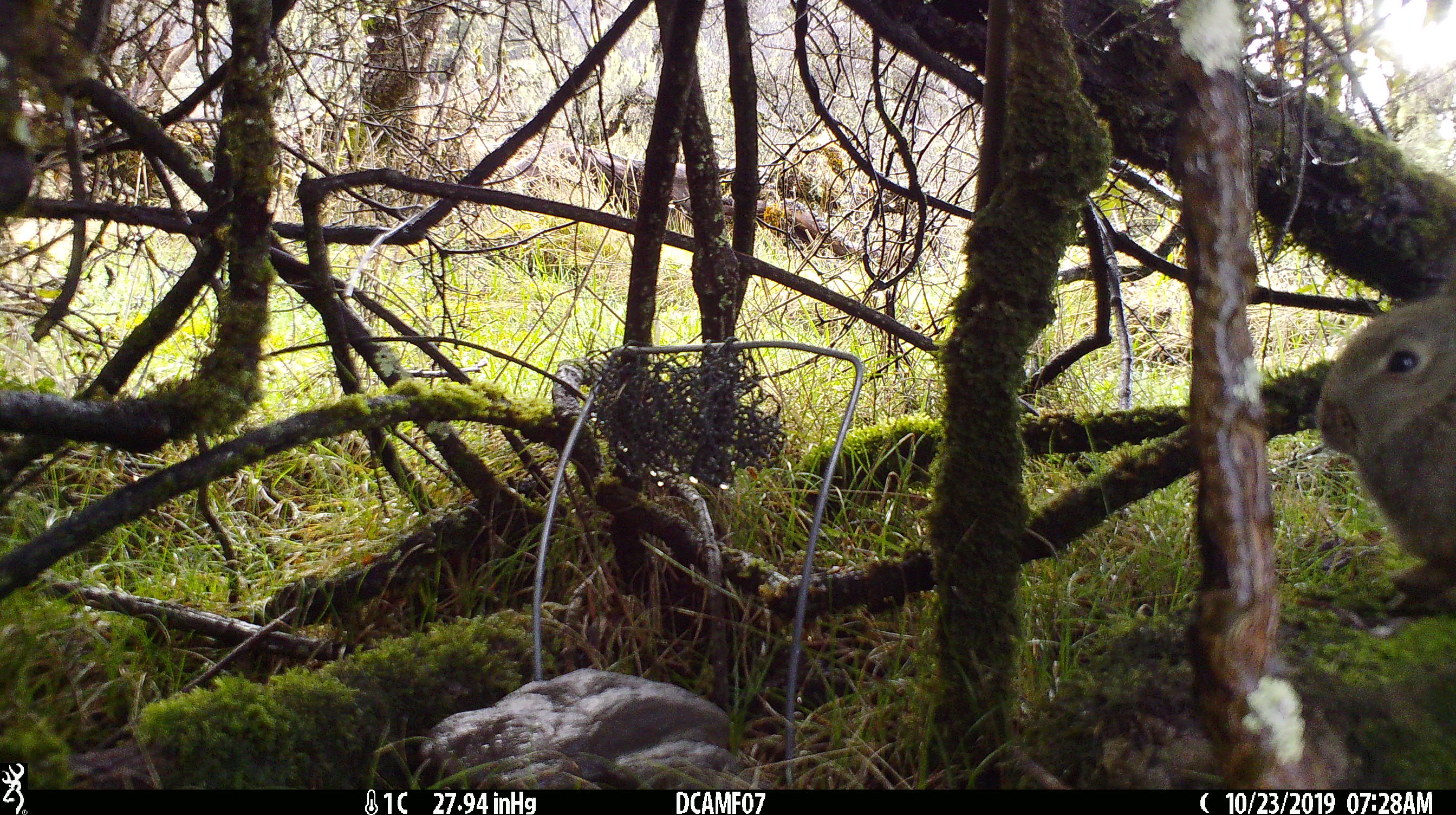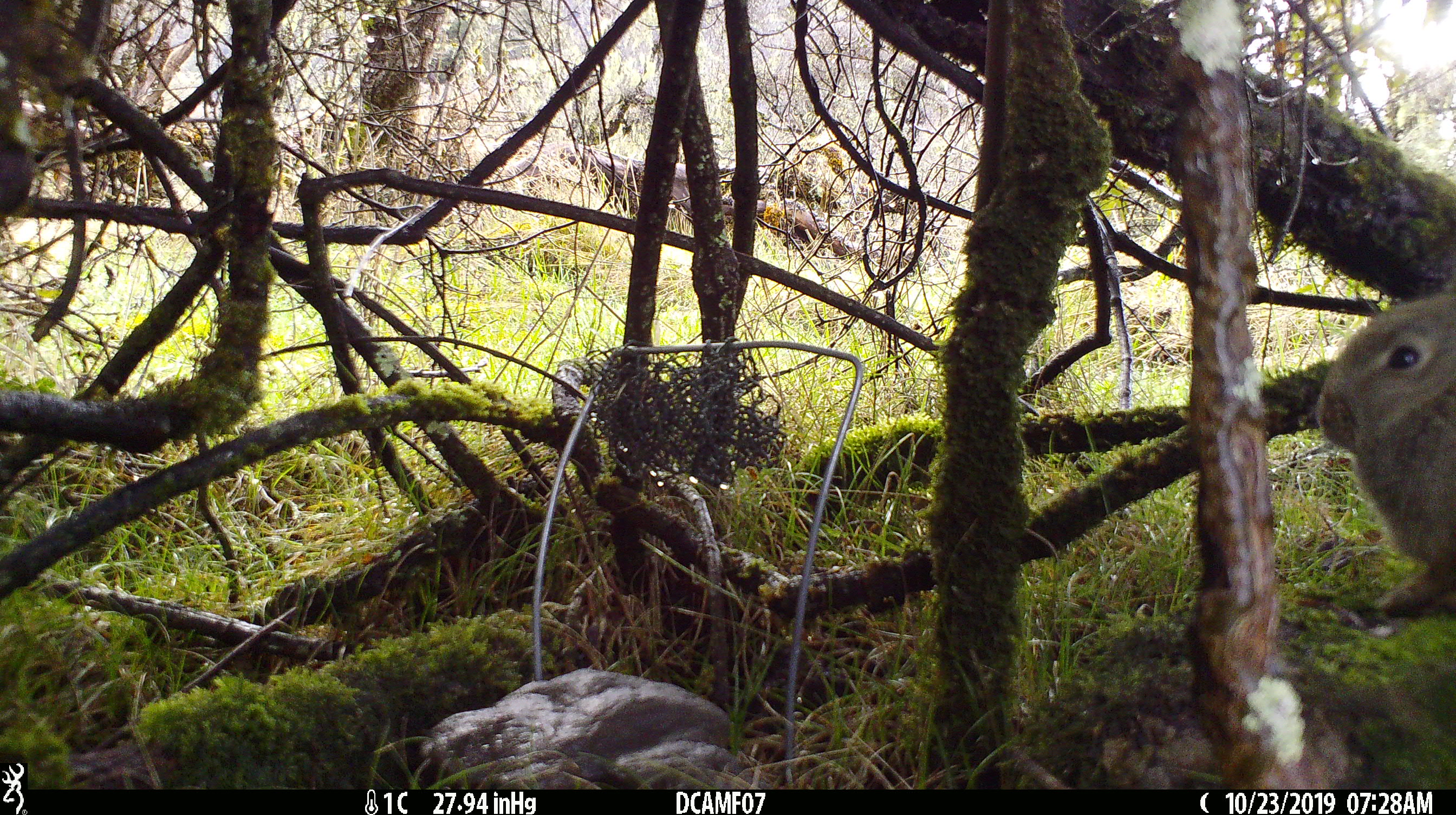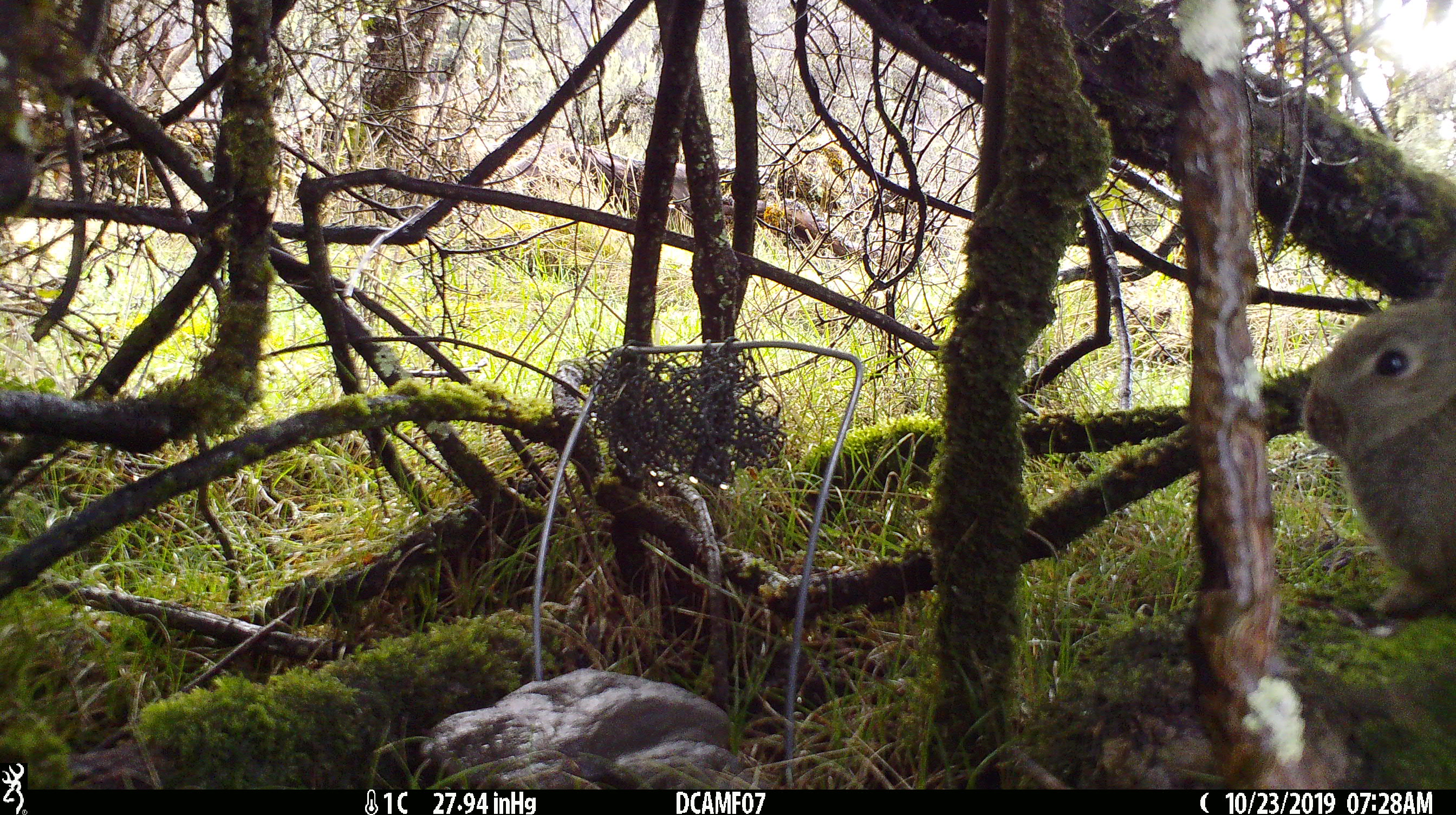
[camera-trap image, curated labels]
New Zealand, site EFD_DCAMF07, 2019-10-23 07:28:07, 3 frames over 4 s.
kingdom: Animalia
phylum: Chordata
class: Mammalia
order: Lagomorpha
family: Leporidae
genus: Oryctolagus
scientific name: Oryctolagus cuniculus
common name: european rabbit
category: rabbit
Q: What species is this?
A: Rabbit (european rabbit) (Oryctolagus cuniculus).